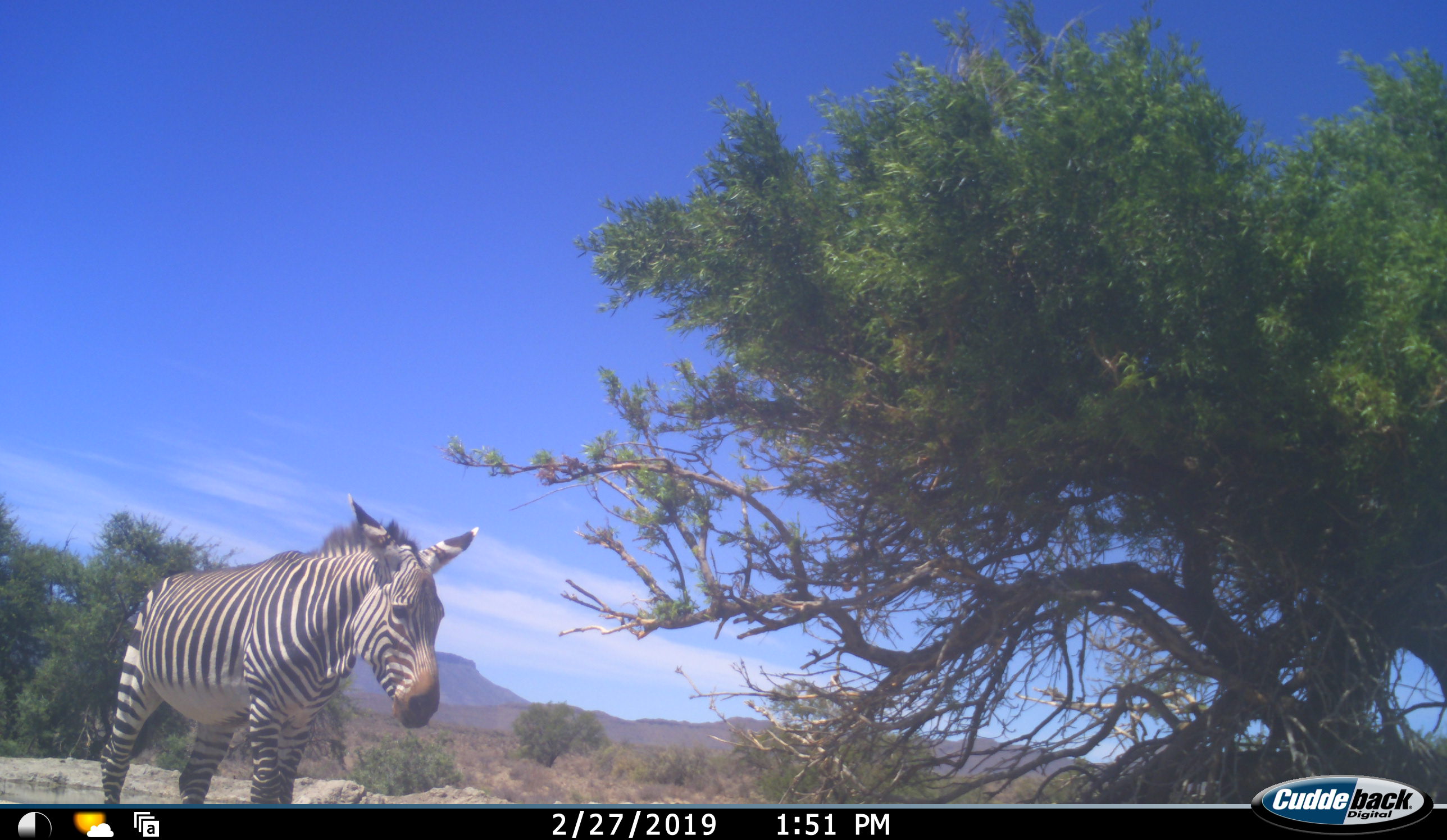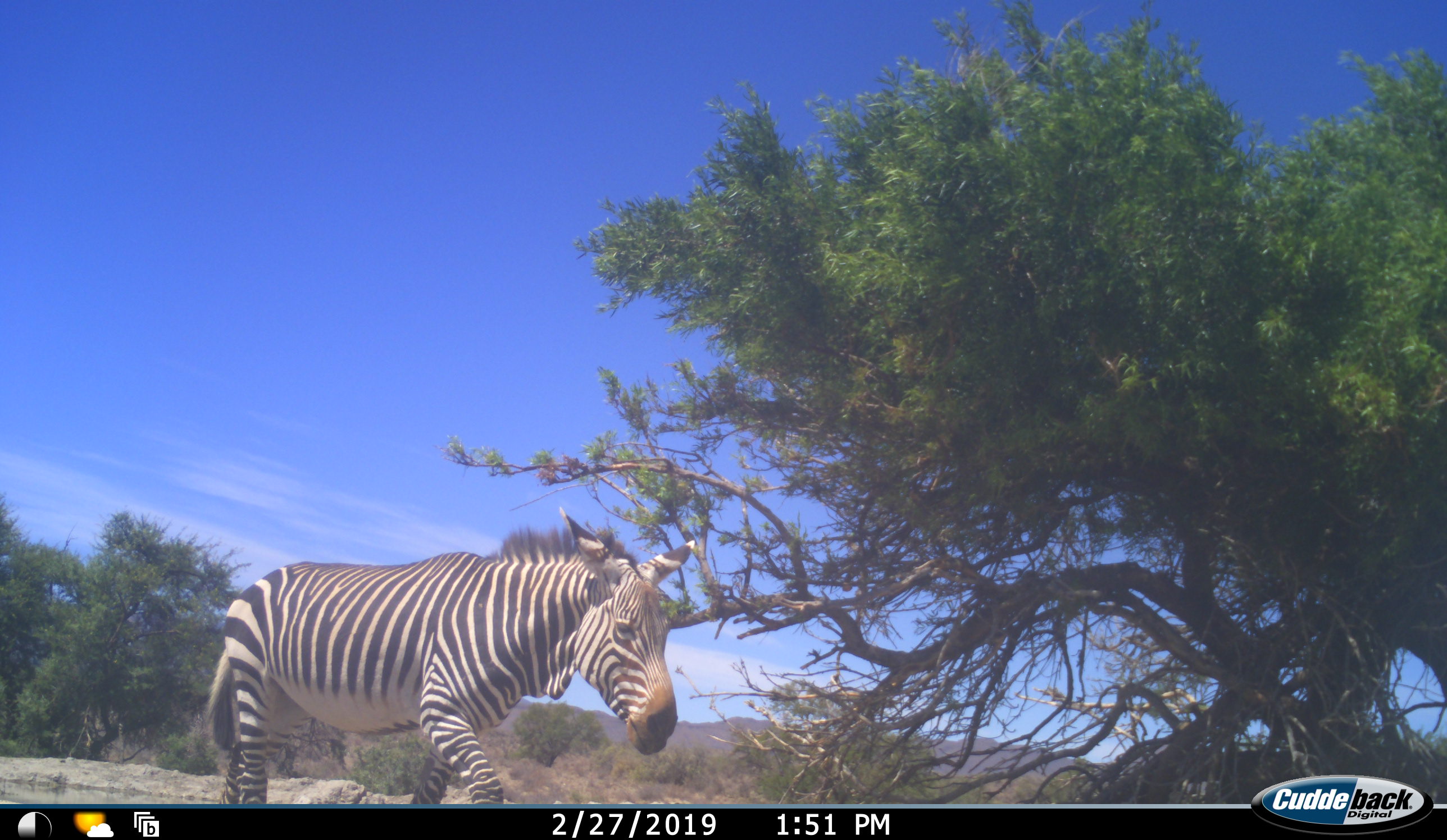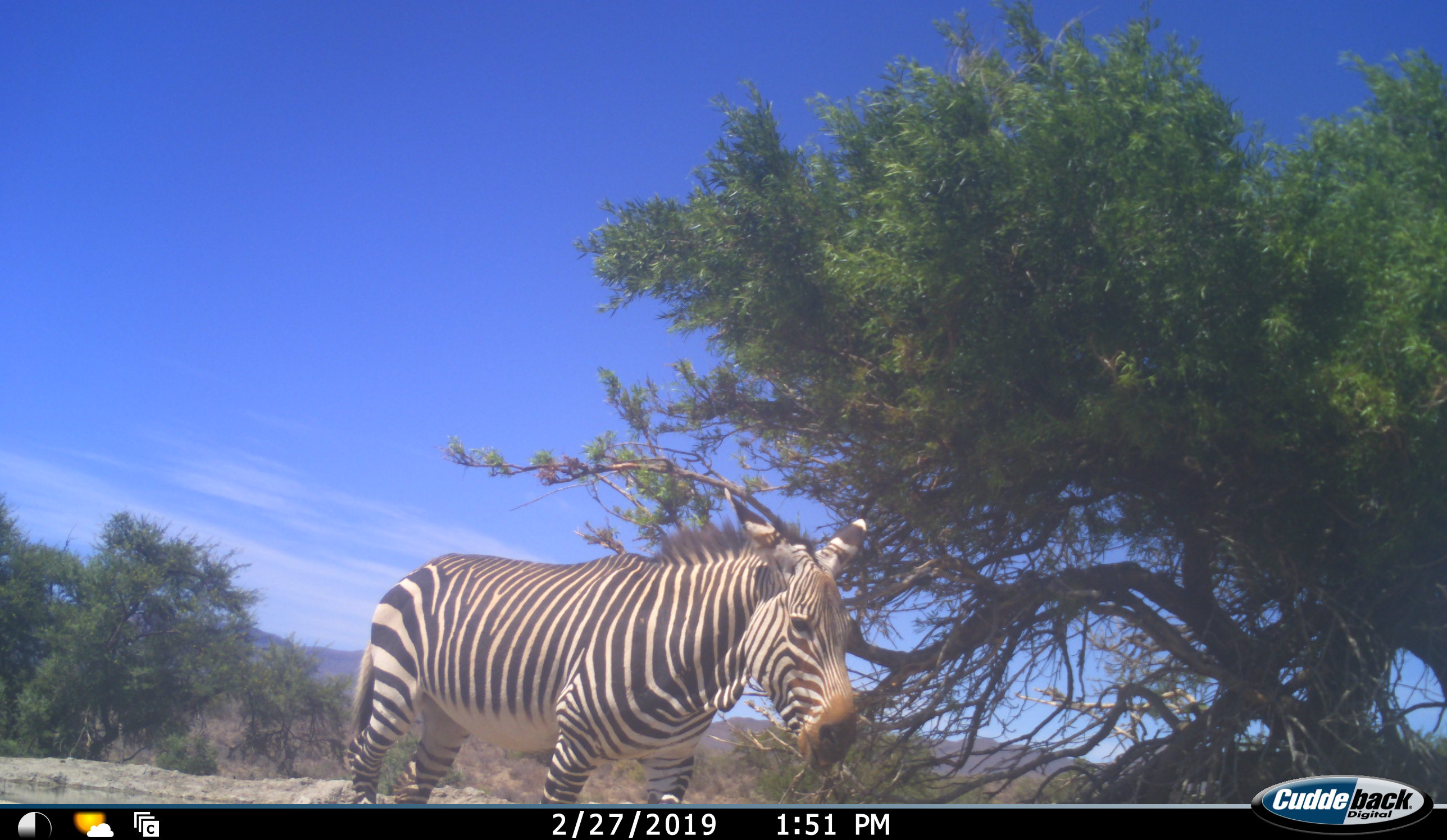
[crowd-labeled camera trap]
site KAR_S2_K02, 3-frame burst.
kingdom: Animalia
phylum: Chordata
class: Mammalia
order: Perissodactyla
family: Equidae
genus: Equus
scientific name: Equus zebra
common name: mountain zebra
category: zebramountain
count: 1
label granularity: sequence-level